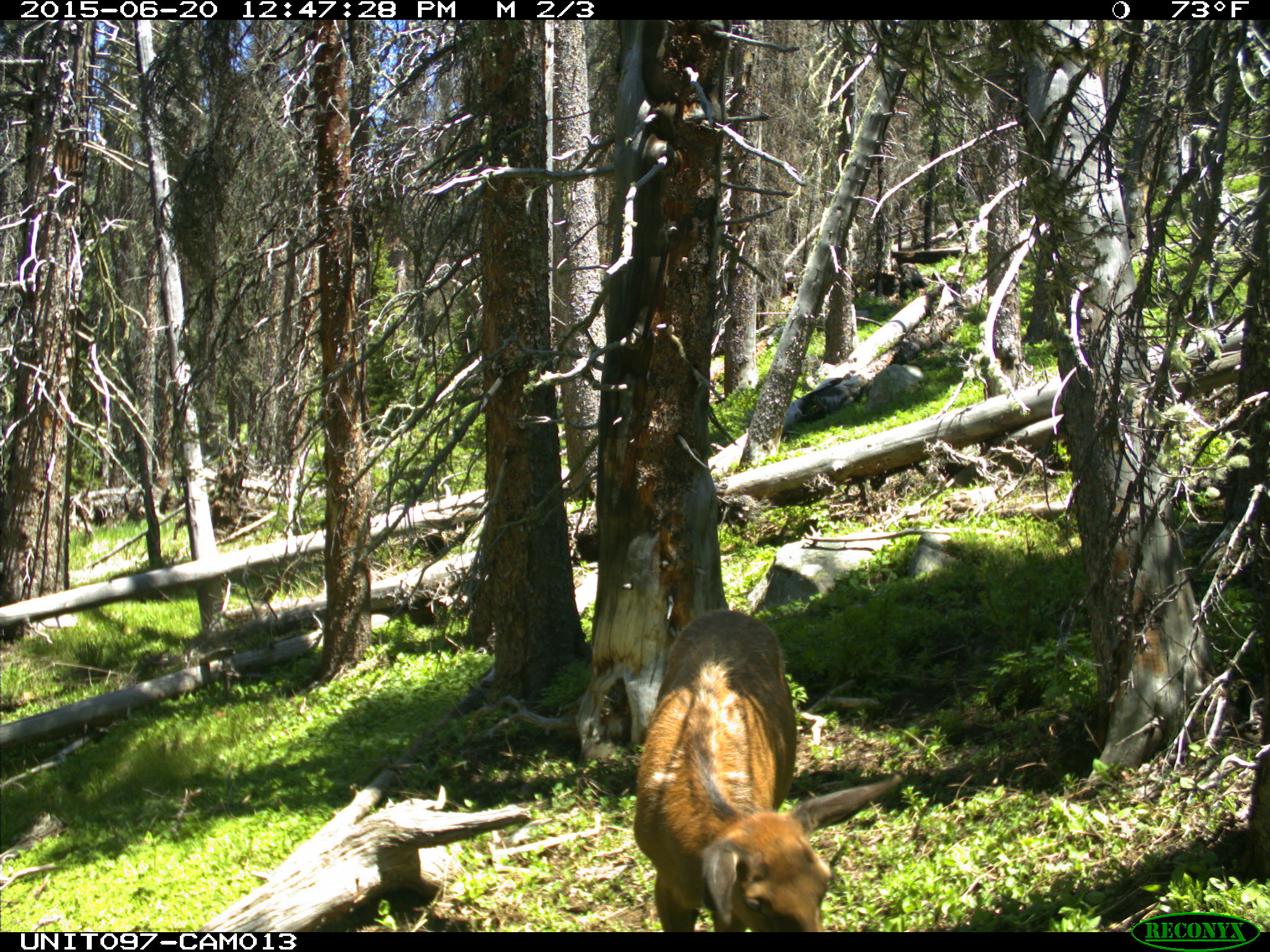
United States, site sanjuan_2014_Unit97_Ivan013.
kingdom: Animalia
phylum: Chordata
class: Mammalia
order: Artiodactyla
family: Cervidae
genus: Cervus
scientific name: Cervus elaphus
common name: red deer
Cervus elaphus (red deer).